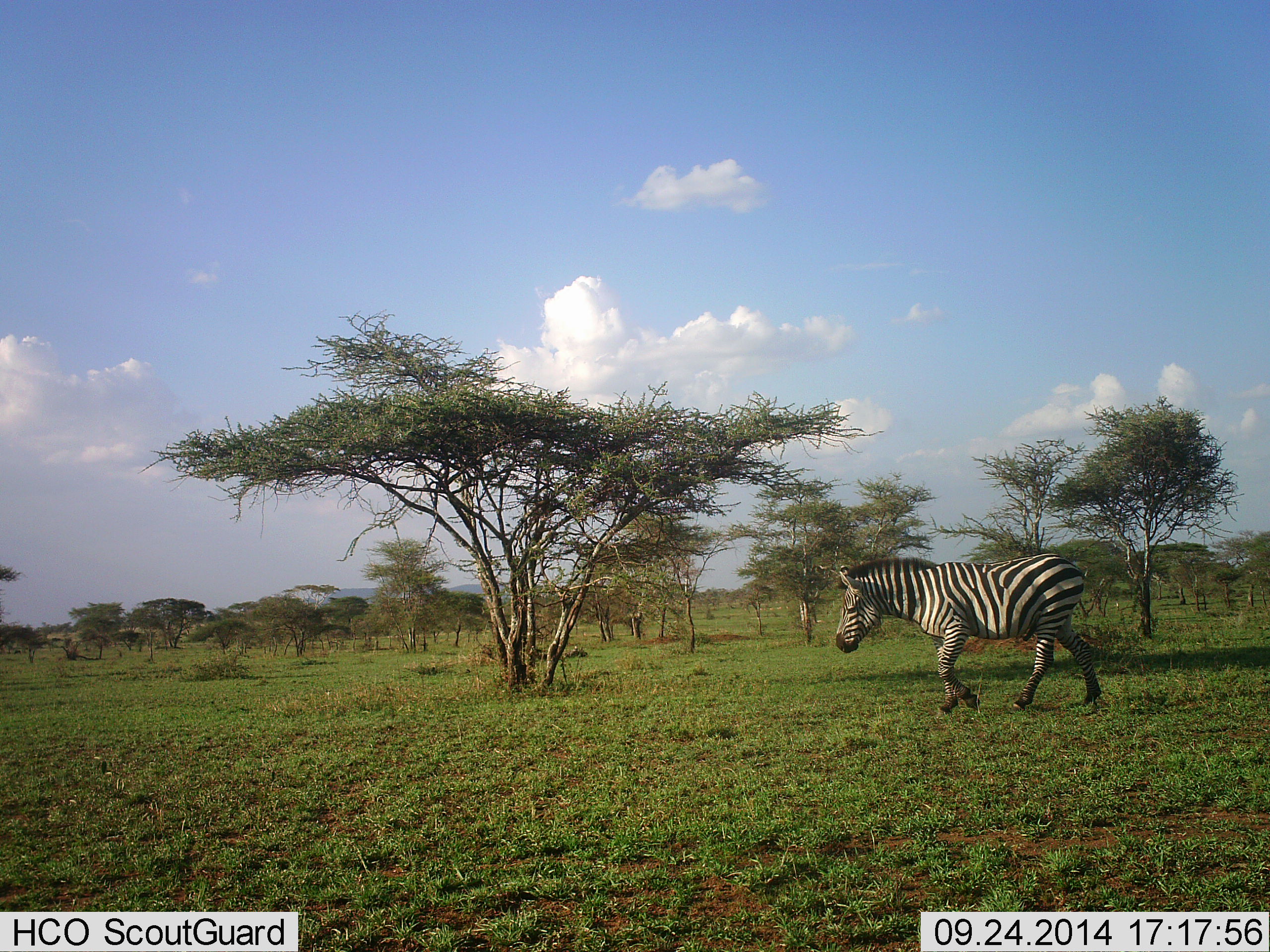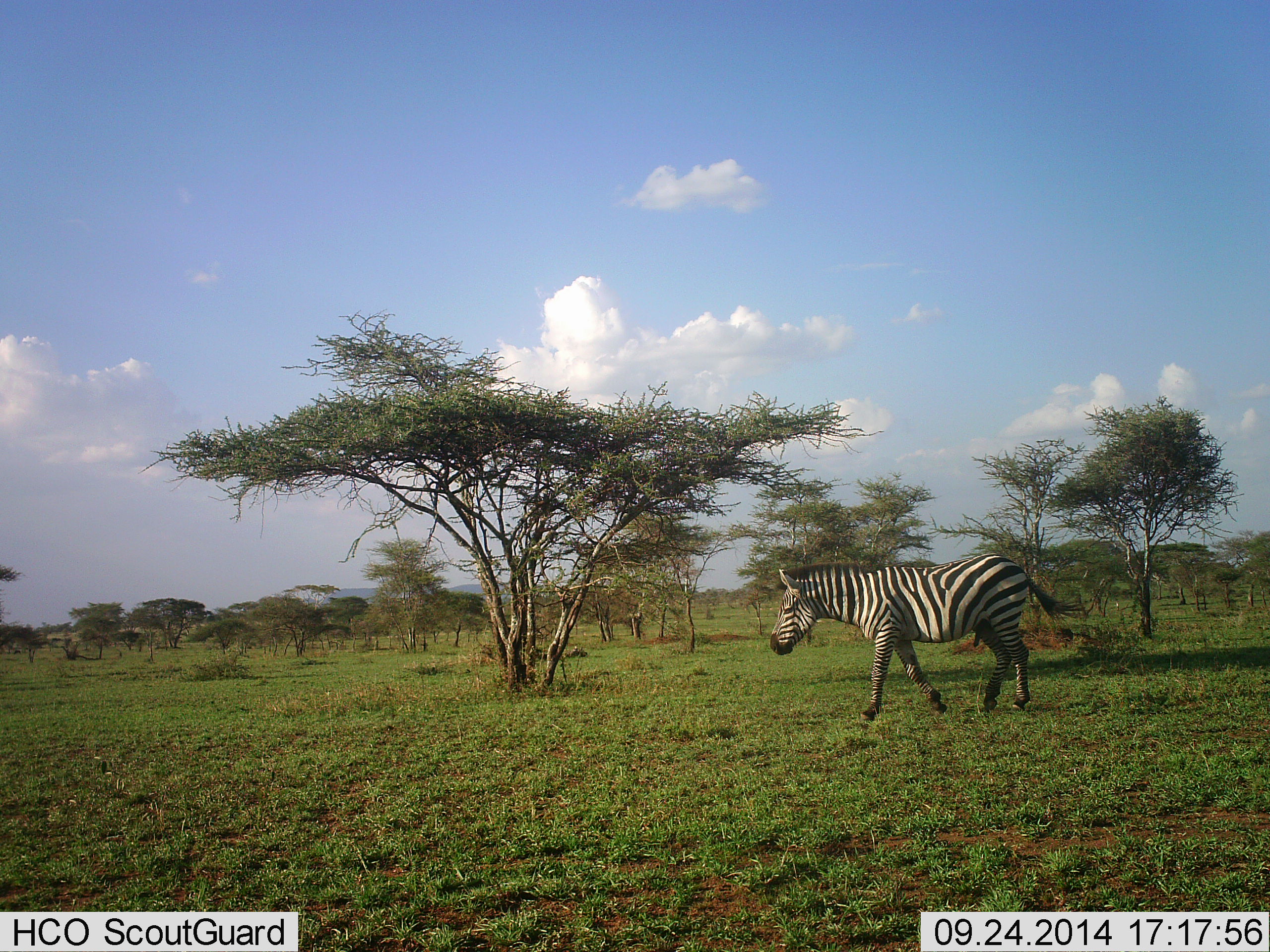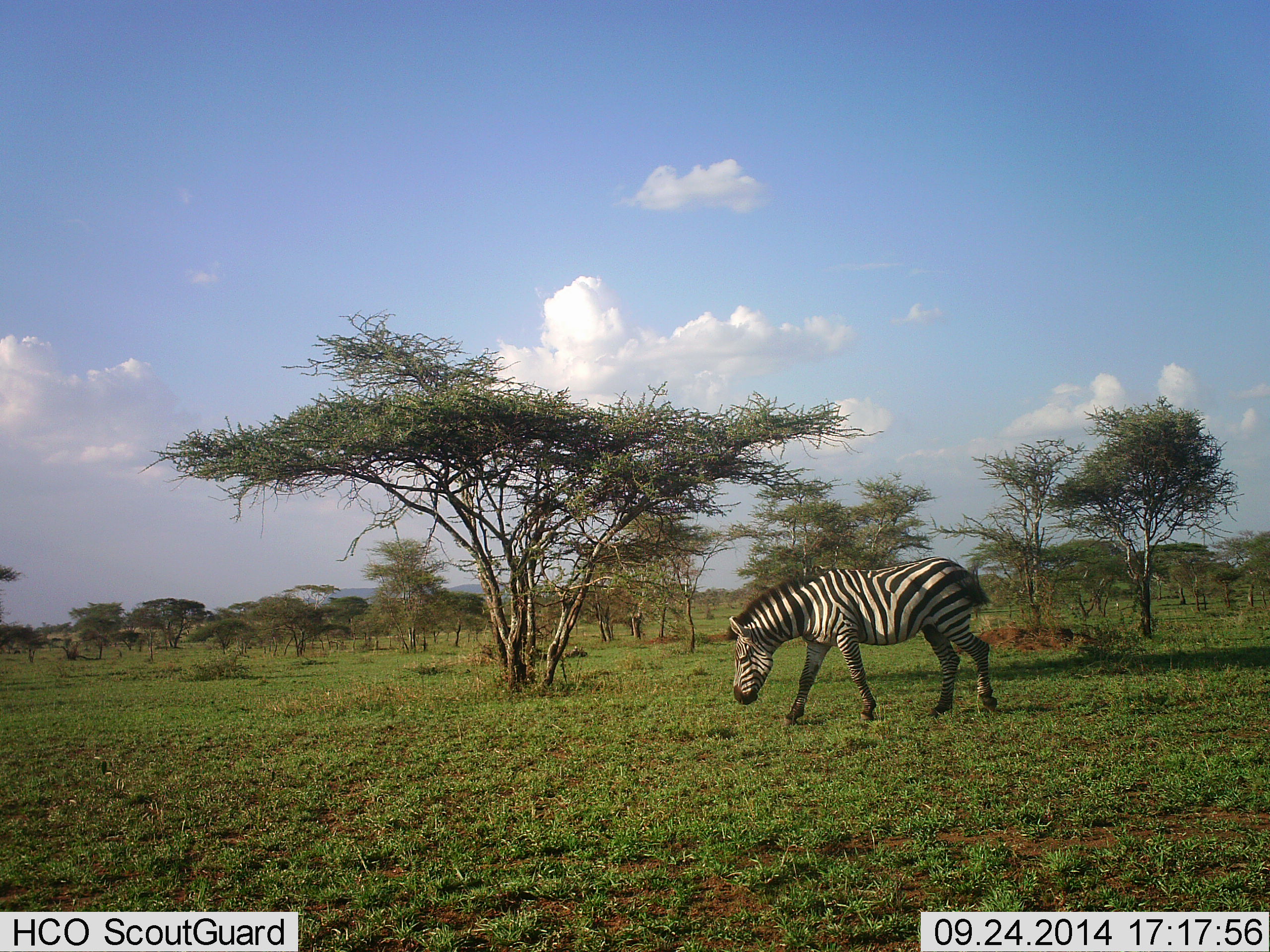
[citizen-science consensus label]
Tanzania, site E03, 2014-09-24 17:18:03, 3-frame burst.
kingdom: Animalia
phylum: Chordata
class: Mammalia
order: Perissodactyla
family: Equidae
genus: Equus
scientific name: Equus quagga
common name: plains zebra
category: zebra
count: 1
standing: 0%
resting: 0%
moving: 100%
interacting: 0%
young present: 0%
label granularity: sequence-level